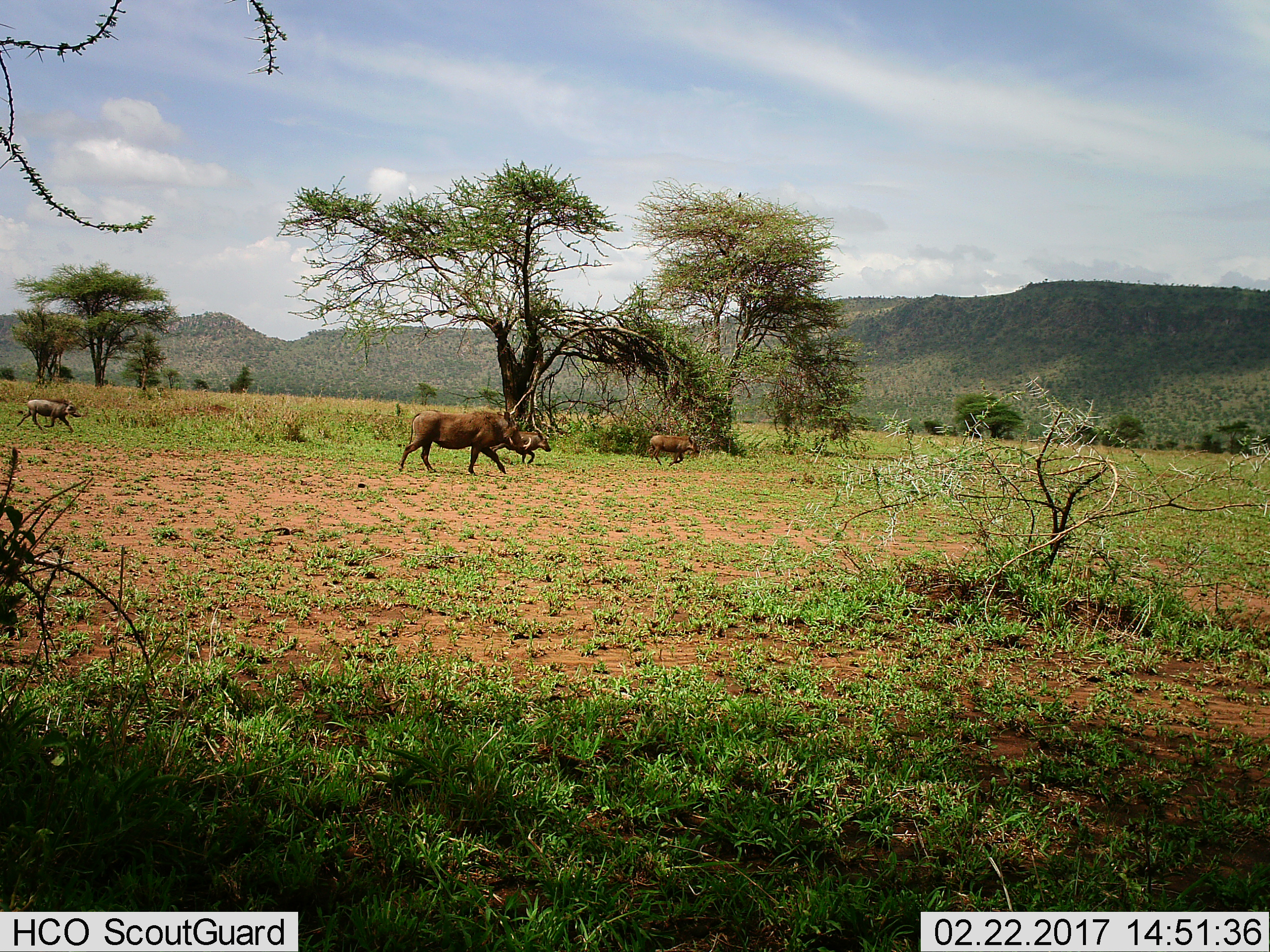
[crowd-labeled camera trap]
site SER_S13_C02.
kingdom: Animalia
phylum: Chordata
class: Mammalia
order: Artiodactyla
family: Suidae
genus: Phacochoerus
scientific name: Phacochoerus africanus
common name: warthog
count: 4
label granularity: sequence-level